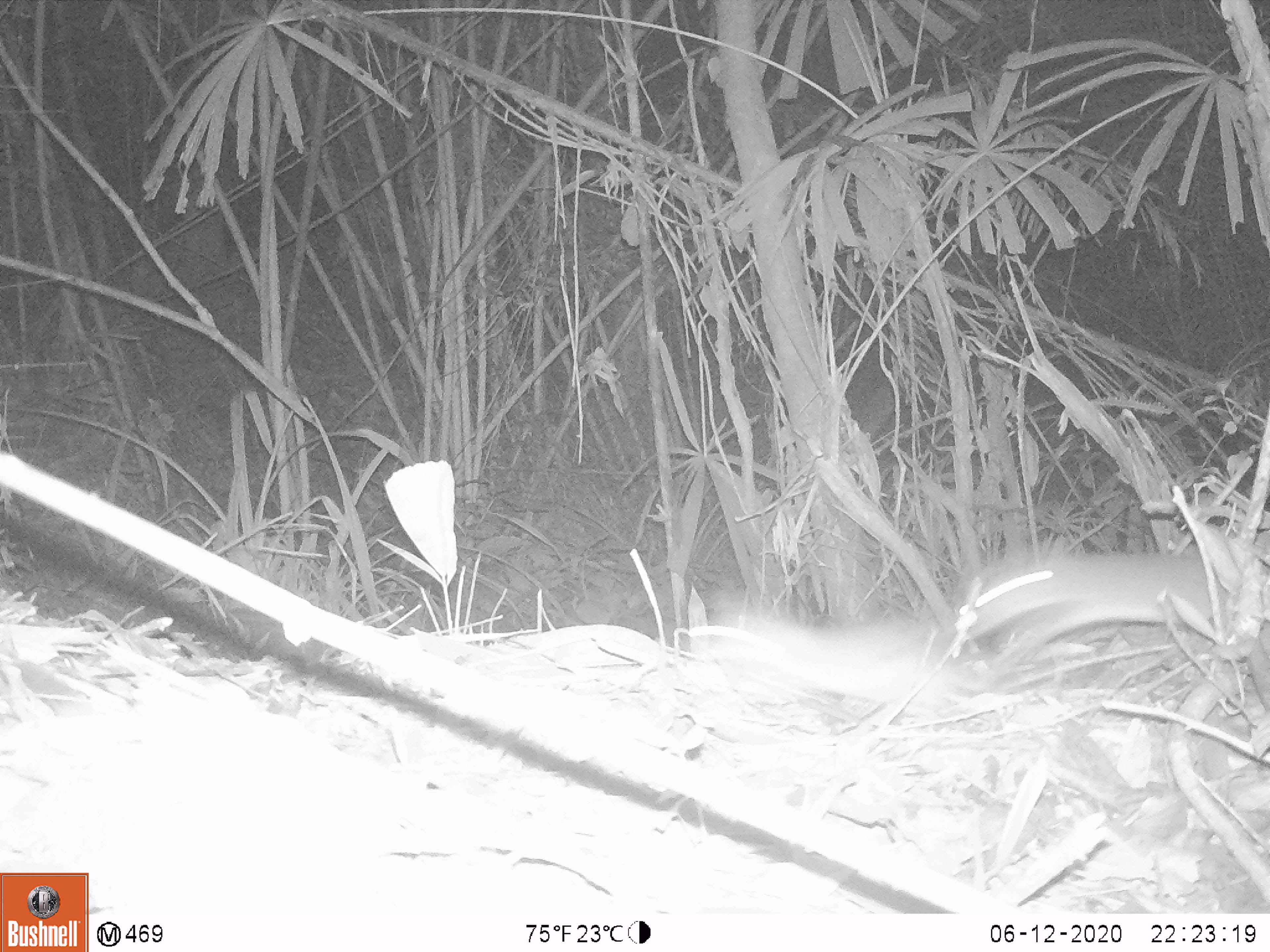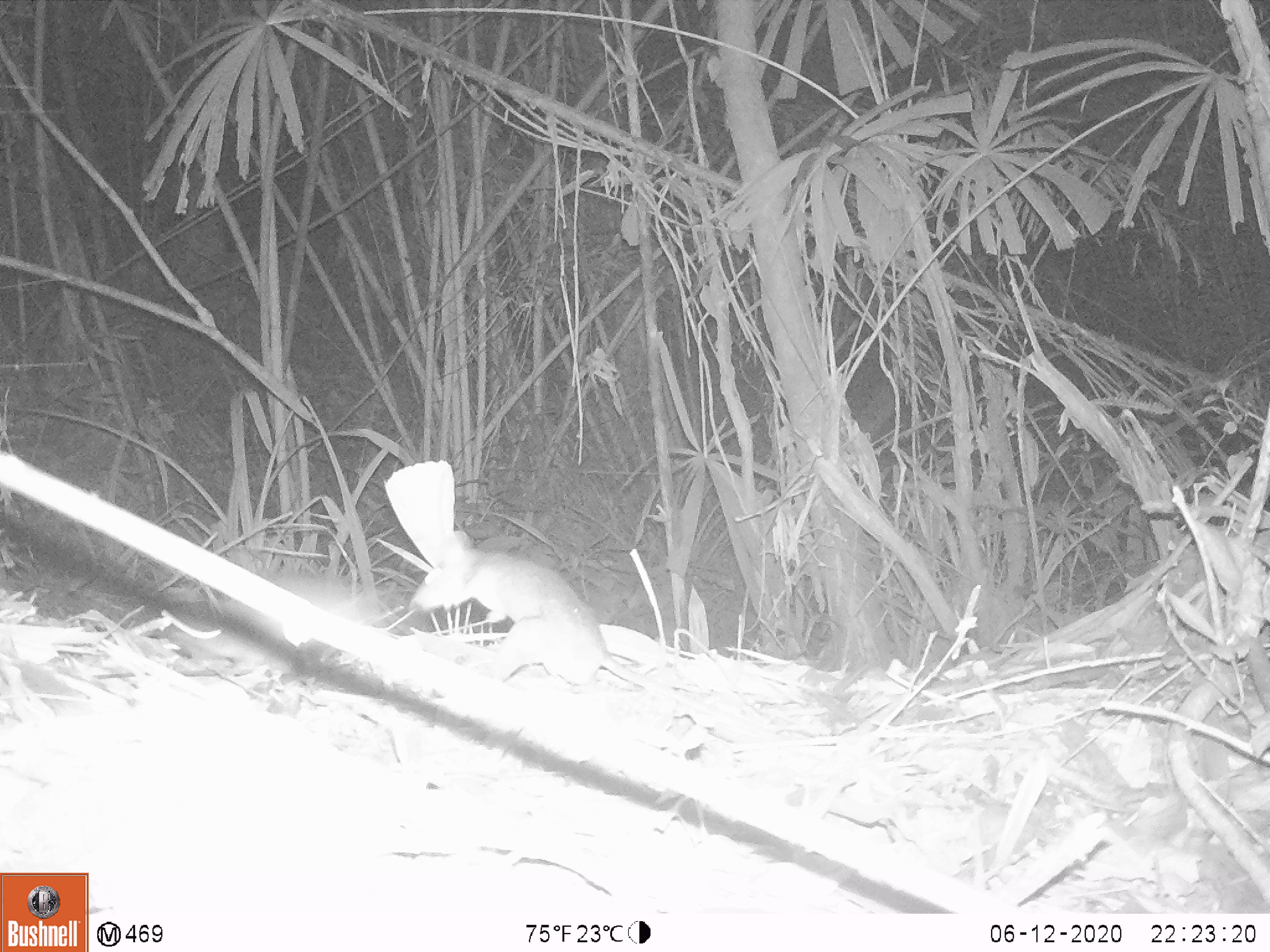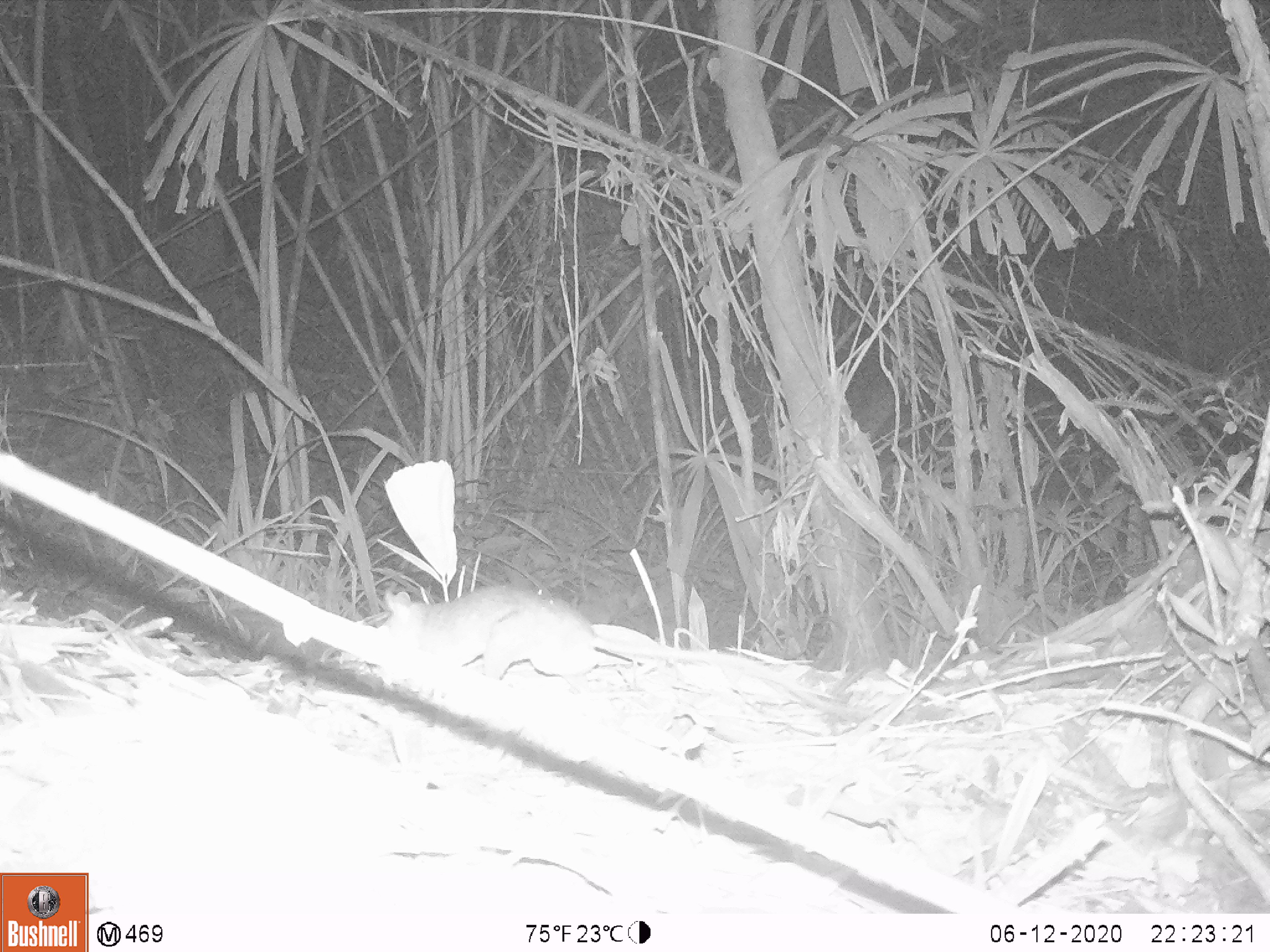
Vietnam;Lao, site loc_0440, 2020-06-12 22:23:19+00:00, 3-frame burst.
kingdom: Animalia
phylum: Chordata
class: Mammalia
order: Rodentia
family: Muridae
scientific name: Muridae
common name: old-world mice and rats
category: unidentified murid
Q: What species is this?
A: Unidentified murid (old-world mice and rats) (Muridae).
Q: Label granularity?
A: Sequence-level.